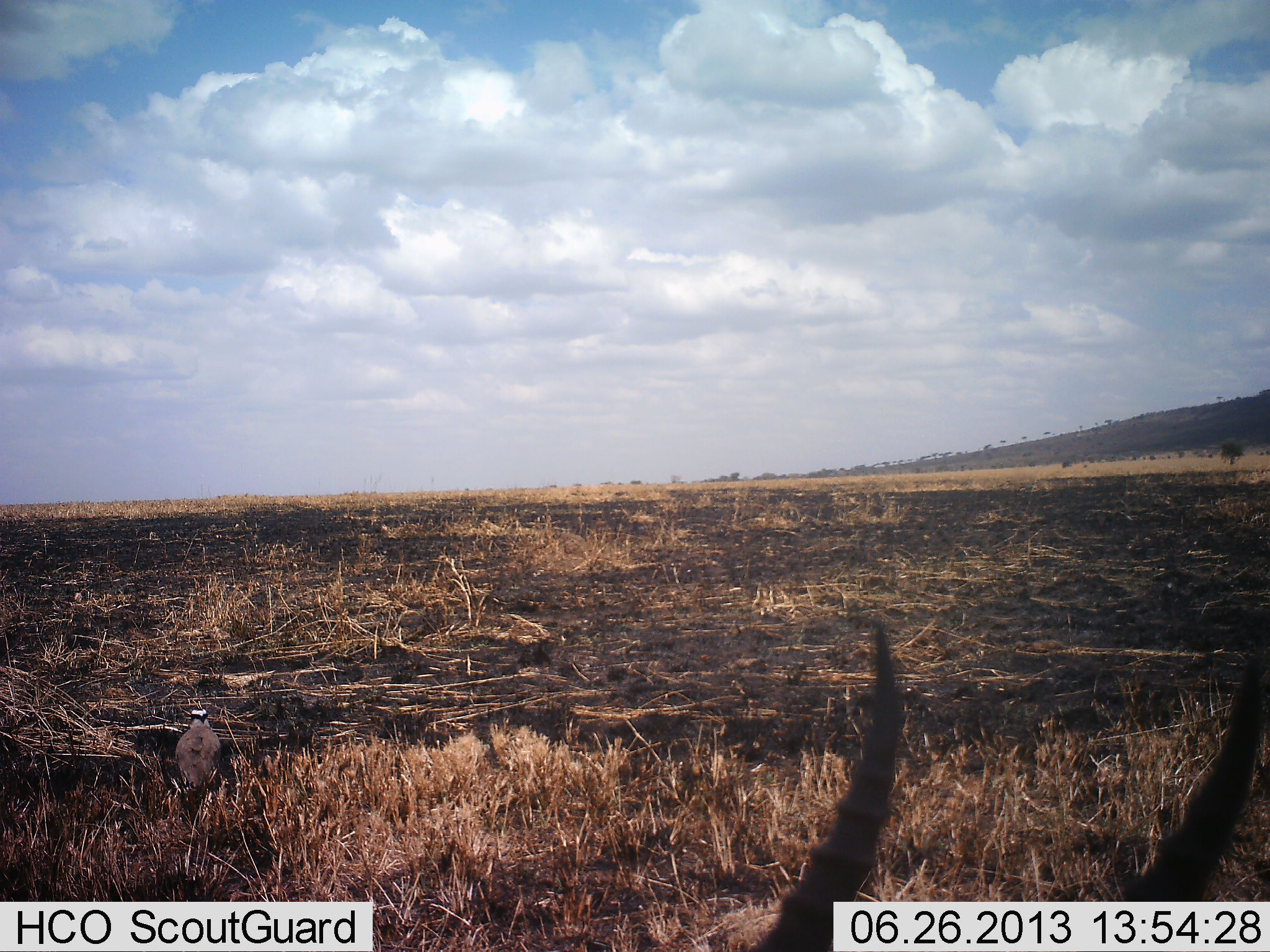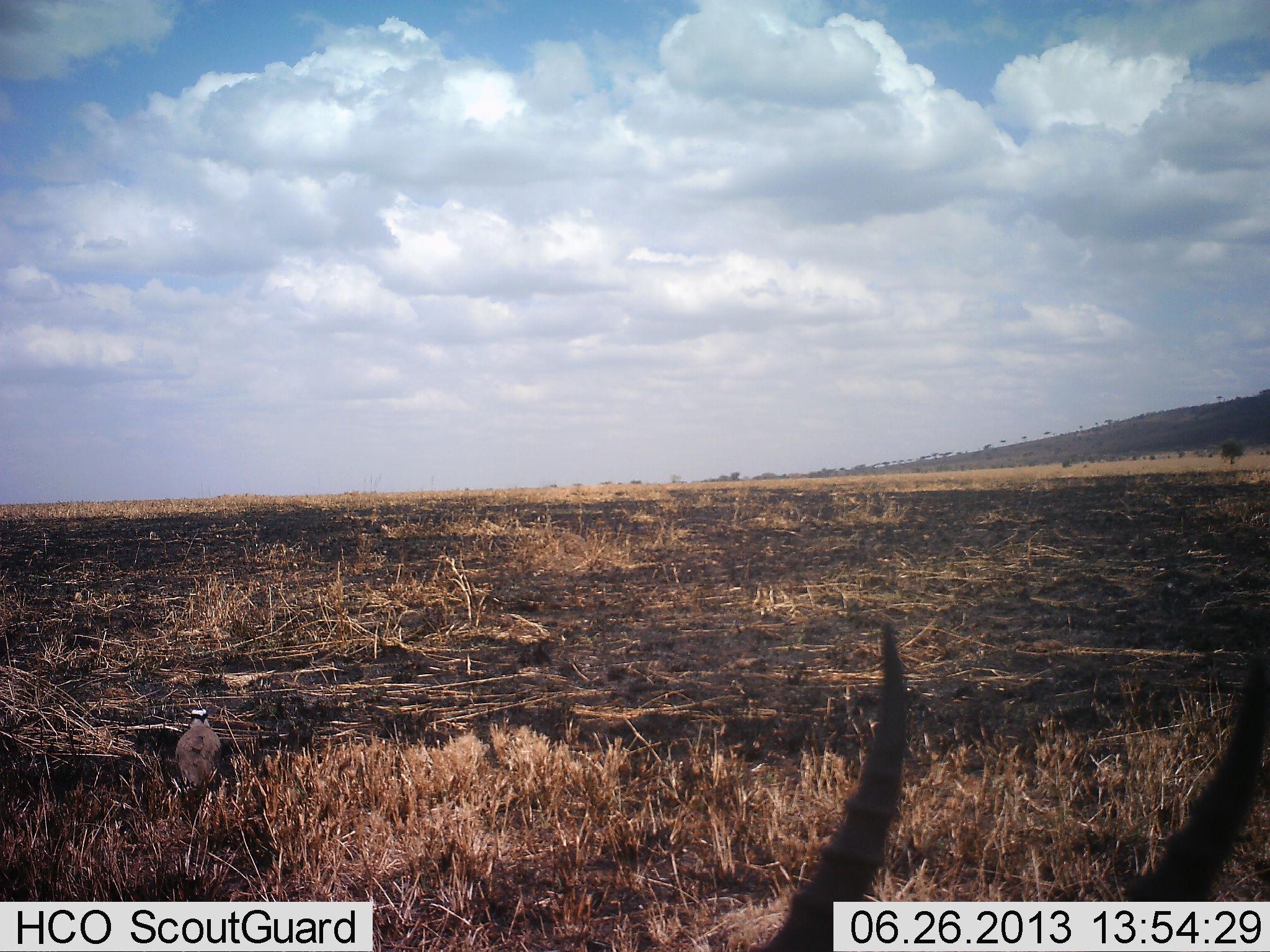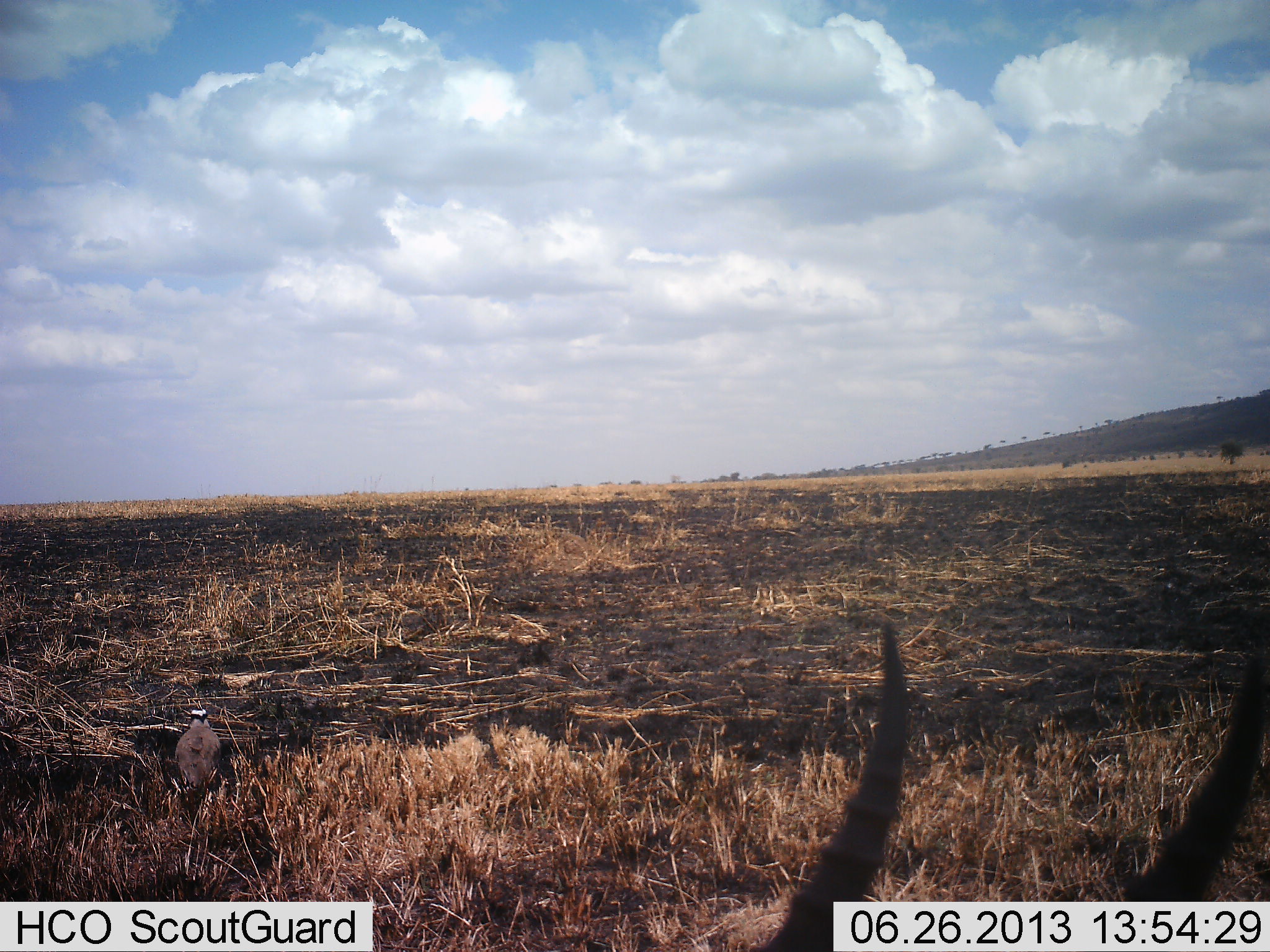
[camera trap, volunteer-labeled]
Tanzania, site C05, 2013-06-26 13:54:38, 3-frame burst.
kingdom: Animalia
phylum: Chordata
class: Mammalia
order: Artiodactyla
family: Bovidae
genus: Eudorcas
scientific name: Eudorcas thomsonii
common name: thomson's gazelle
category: gazellethomsons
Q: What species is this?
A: Gazellethomsons (thomson's gazelle) (Eudorcas thomsonii).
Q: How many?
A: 1.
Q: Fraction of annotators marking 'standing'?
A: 64%.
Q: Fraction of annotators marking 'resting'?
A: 27%.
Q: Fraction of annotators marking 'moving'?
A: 0%.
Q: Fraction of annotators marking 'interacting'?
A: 0%.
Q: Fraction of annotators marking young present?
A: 0%.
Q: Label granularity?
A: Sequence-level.